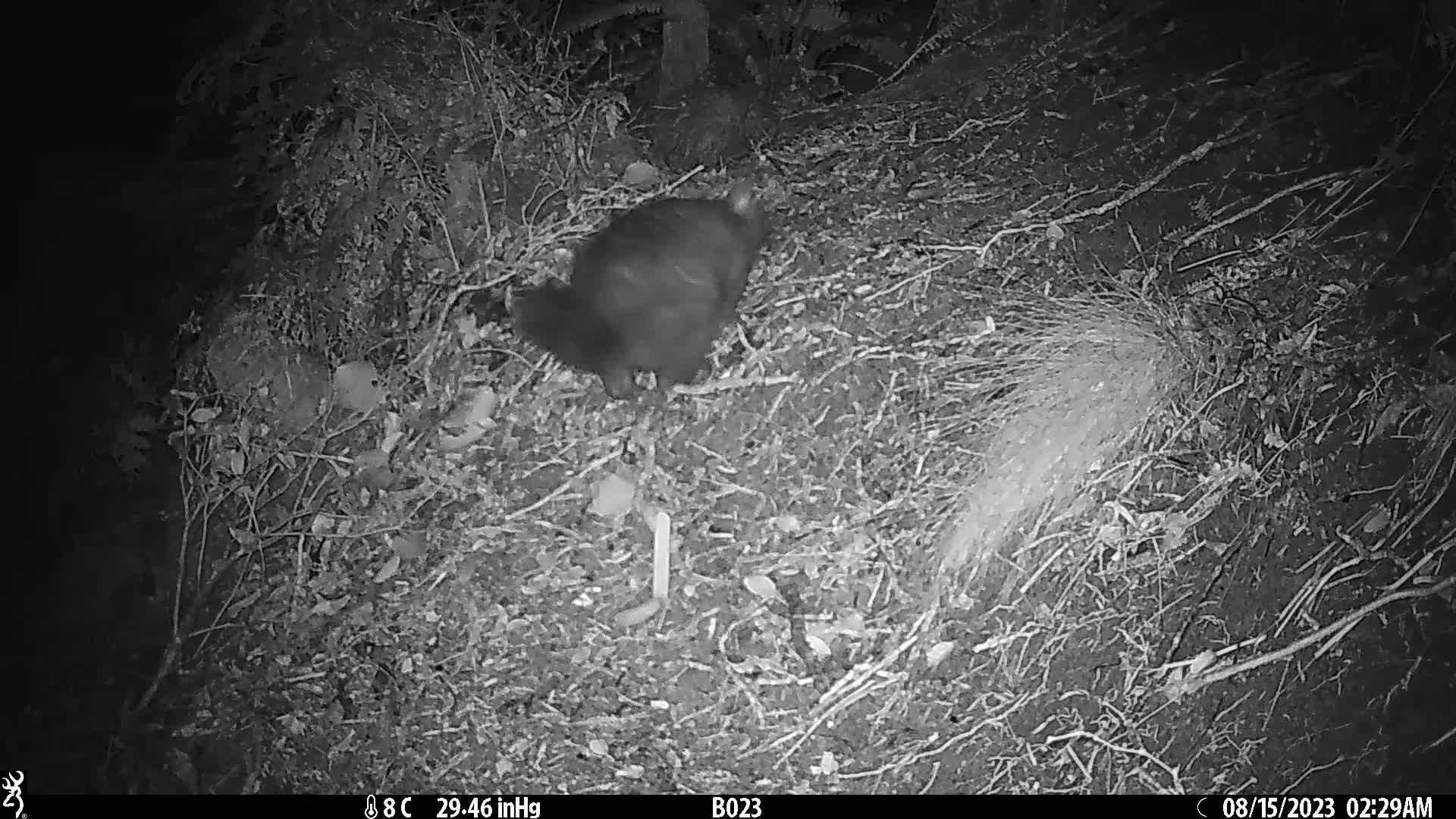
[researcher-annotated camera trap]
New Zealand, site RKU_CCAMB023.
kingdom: Animalia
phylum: Chordata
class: Mammalia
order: Diprotodontia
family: Phalangeridae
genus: Trichosurus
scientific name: Trichosurus vulpecula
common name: common brushtail possum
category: possum